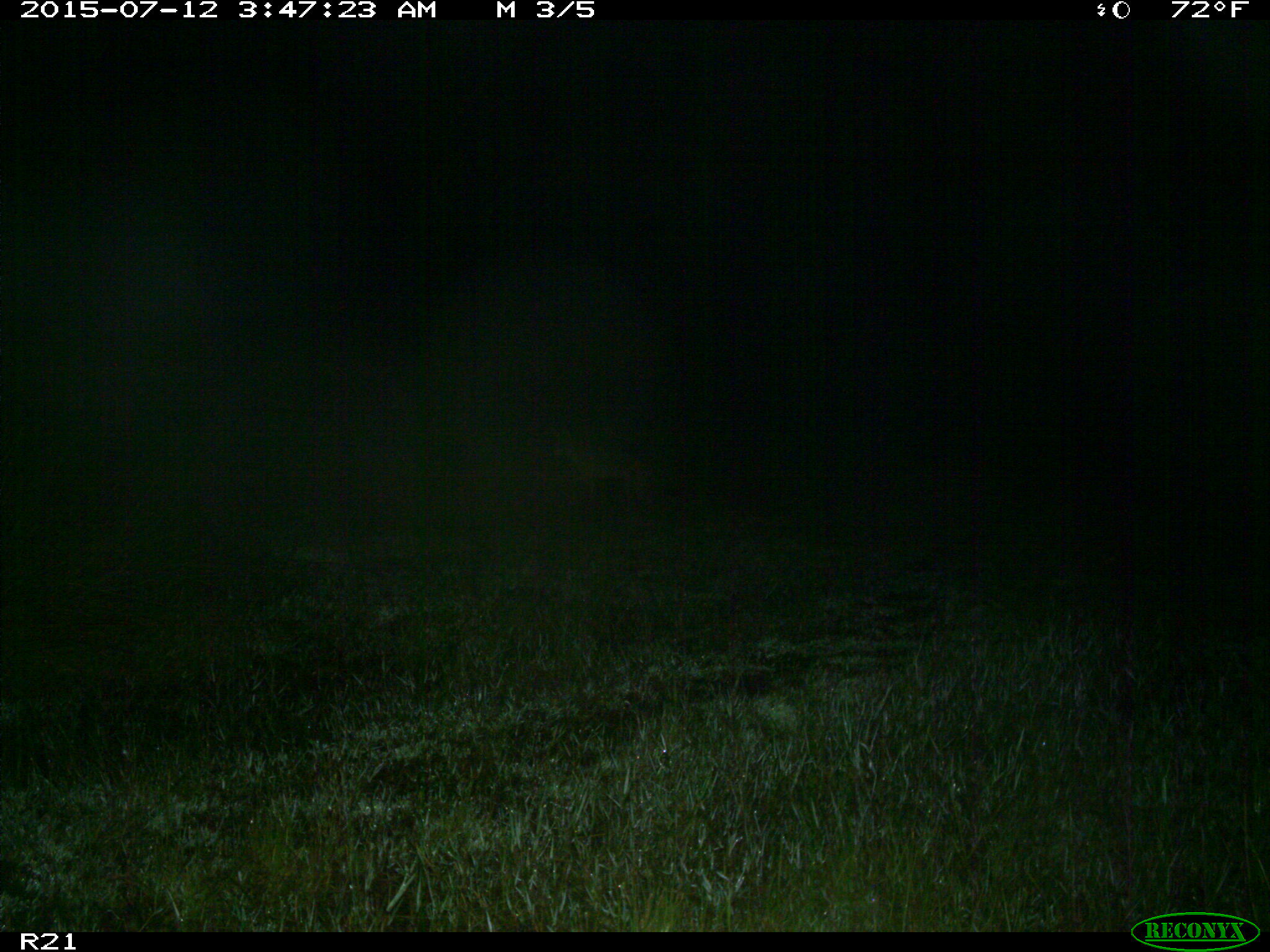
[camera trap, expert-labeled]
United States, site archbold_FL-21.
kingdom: Animalia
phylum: Chordata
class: Mammalia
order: Carnivora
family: Canidae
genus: Canis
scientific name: Canis latrans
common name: coyote